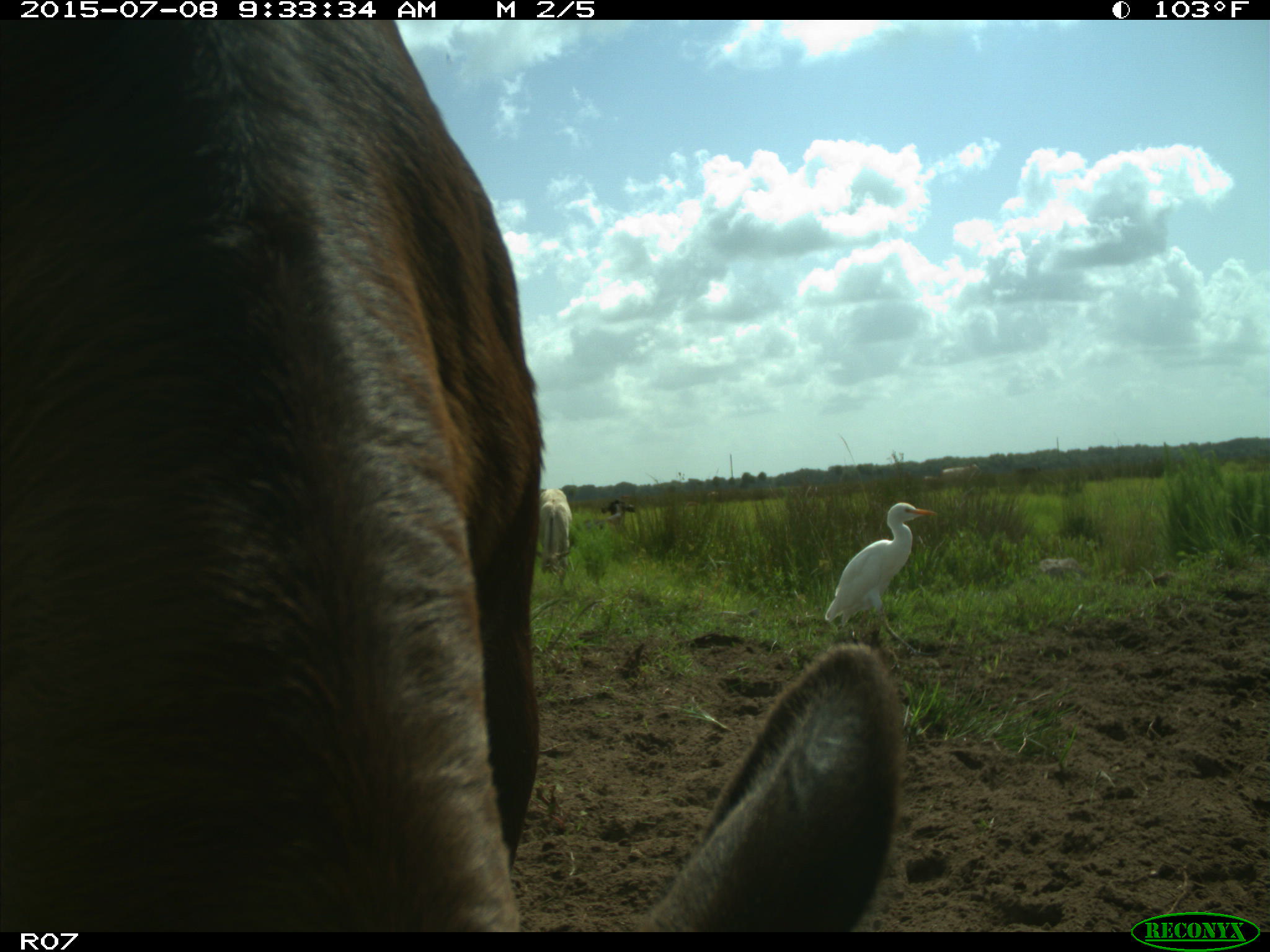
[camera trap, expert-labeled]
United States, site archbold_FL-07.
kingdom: Animalia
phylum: Chordata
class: Mammalia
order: Artiodactyla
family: Bovidae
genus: Bos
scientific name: Bos taurus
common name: domestic cow